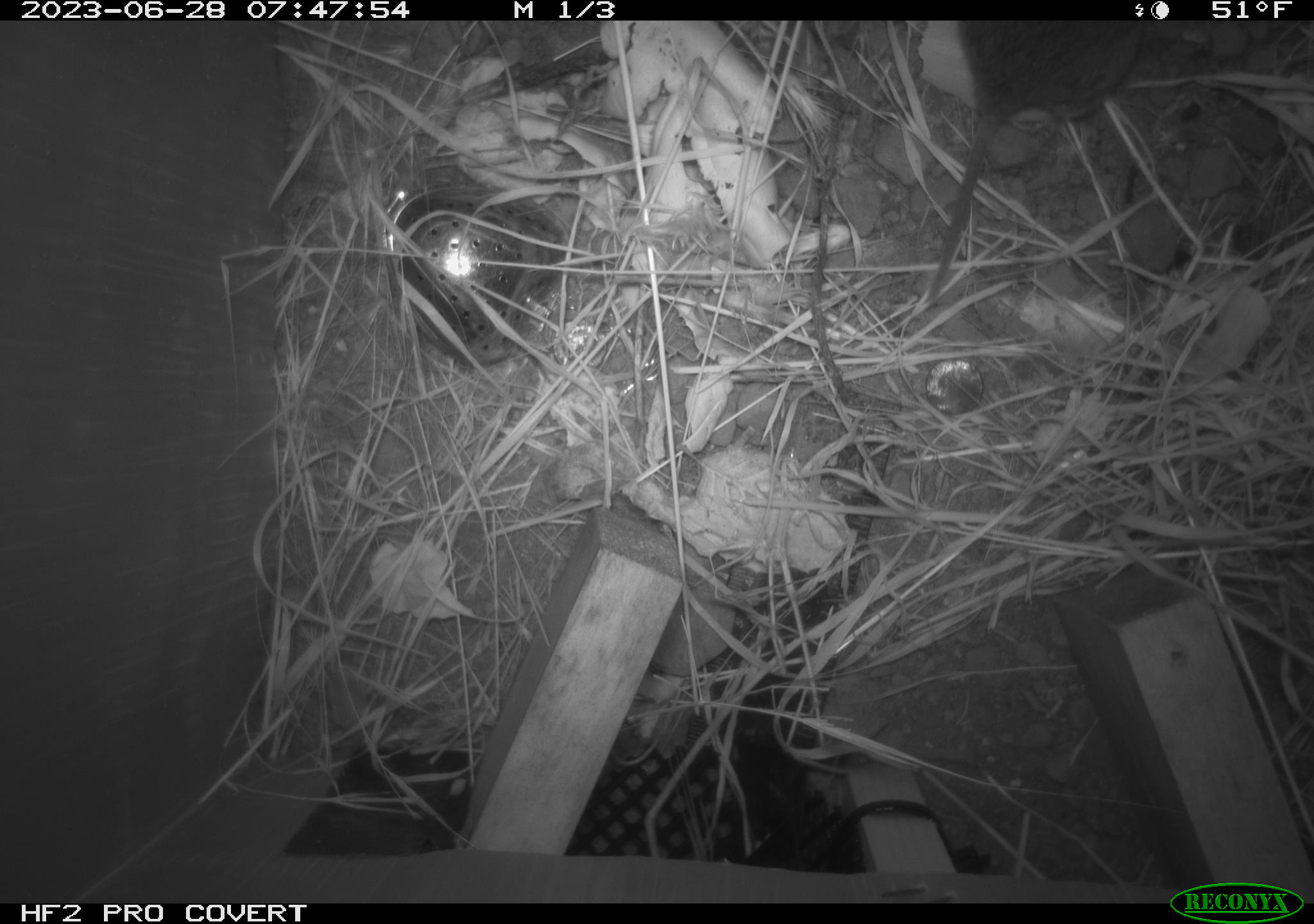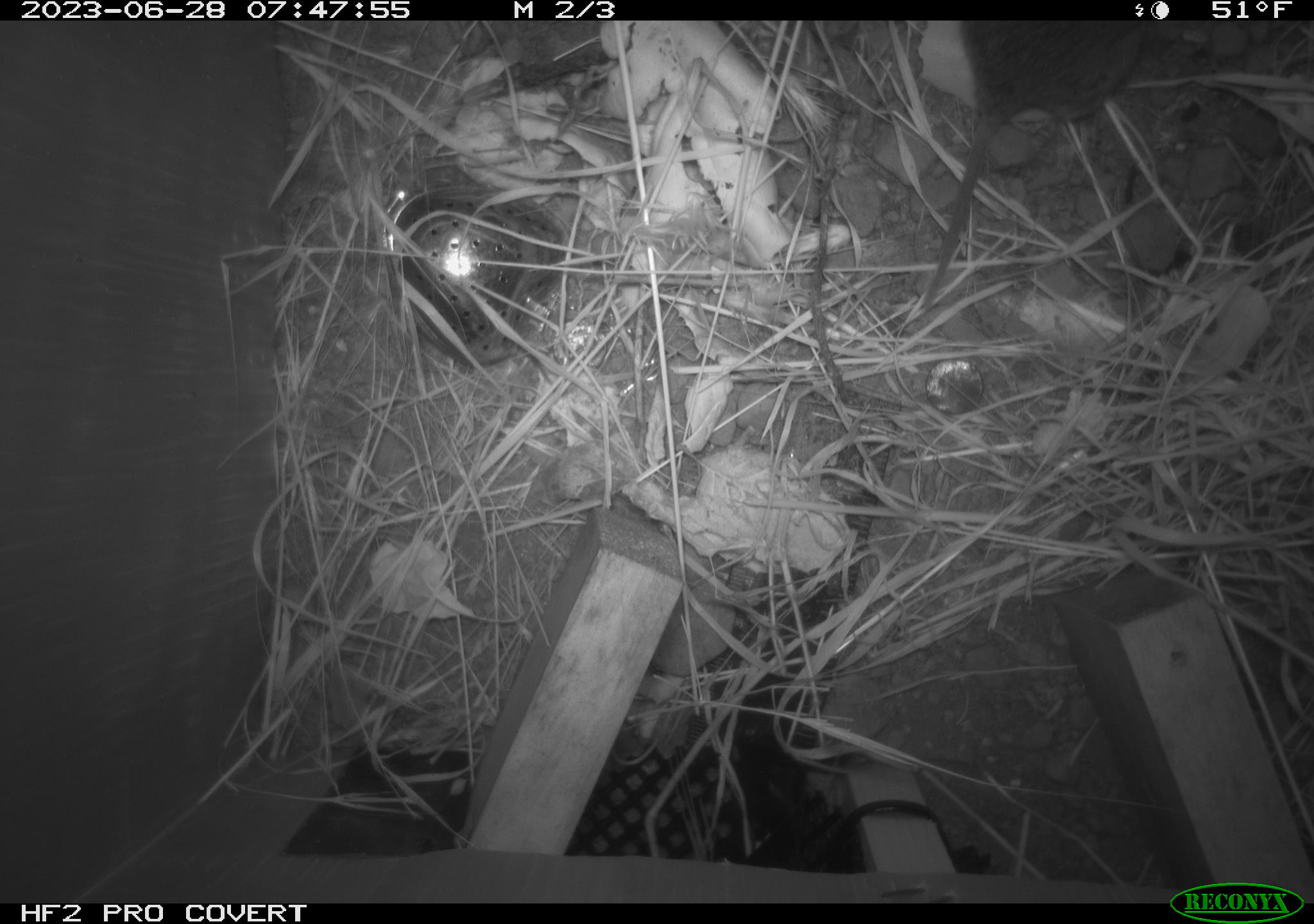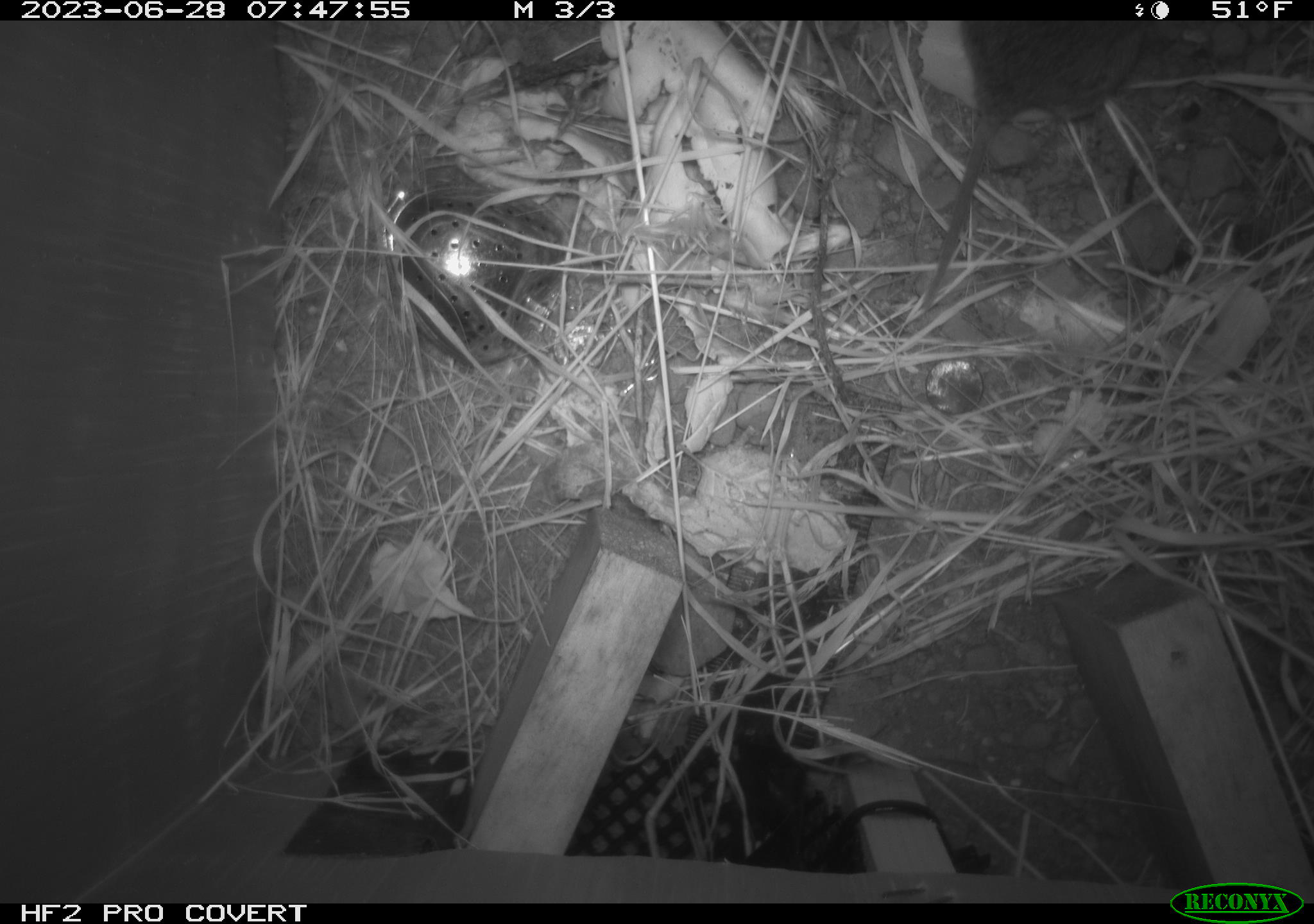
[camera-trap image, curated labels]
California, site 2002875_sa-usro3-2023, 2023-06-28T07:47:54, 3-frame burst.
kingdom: Animalia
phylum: Chordata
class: Mammalia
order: Rodentia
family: Cricetidae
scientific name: Arvicolinae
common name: voles, lemmings, and muskrats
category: arvicolinae subfamily